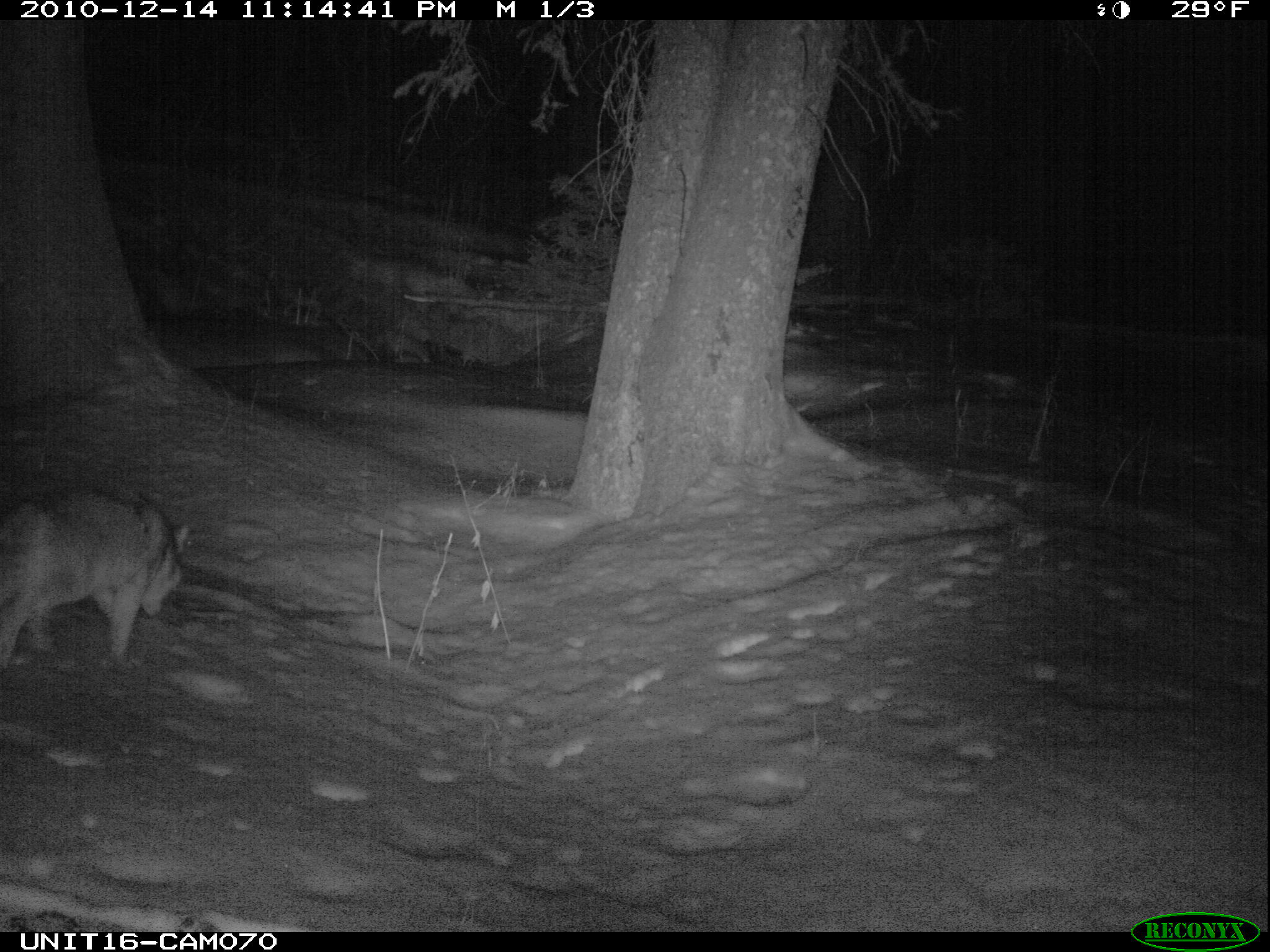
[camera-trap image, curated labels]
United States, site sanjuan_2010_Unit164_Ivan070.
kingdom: Animalia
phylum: Chordata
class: Mammalia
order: Carnivora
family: Canidae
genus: Canis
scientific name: Canis latrans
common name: coyote